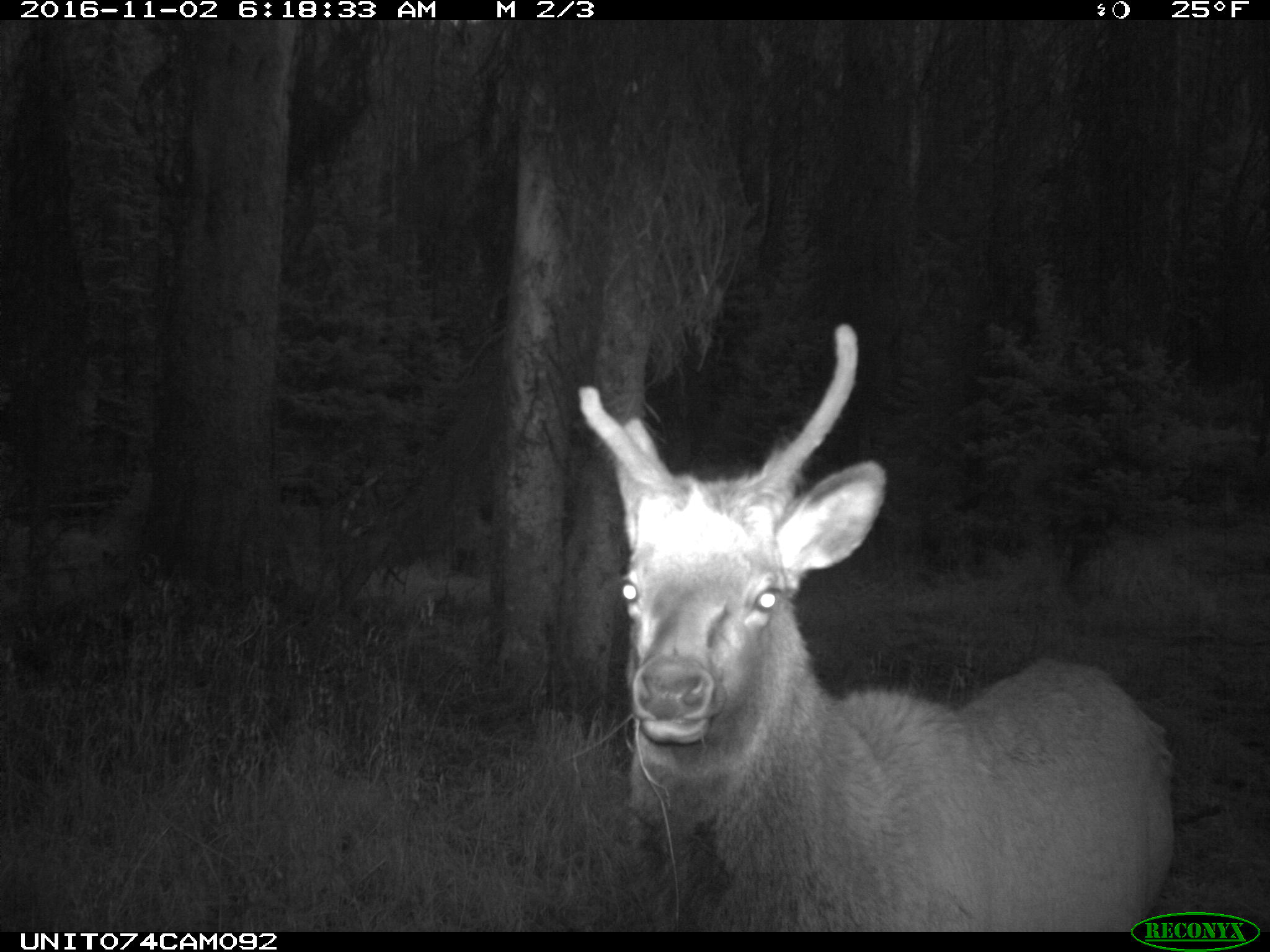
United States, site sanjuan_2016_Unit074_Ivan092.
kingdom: Animalia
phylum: Chordata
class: Mammalia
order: Artiodactyla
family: Cervidae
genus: Cervus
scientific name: Cervus elaphus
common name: red deer